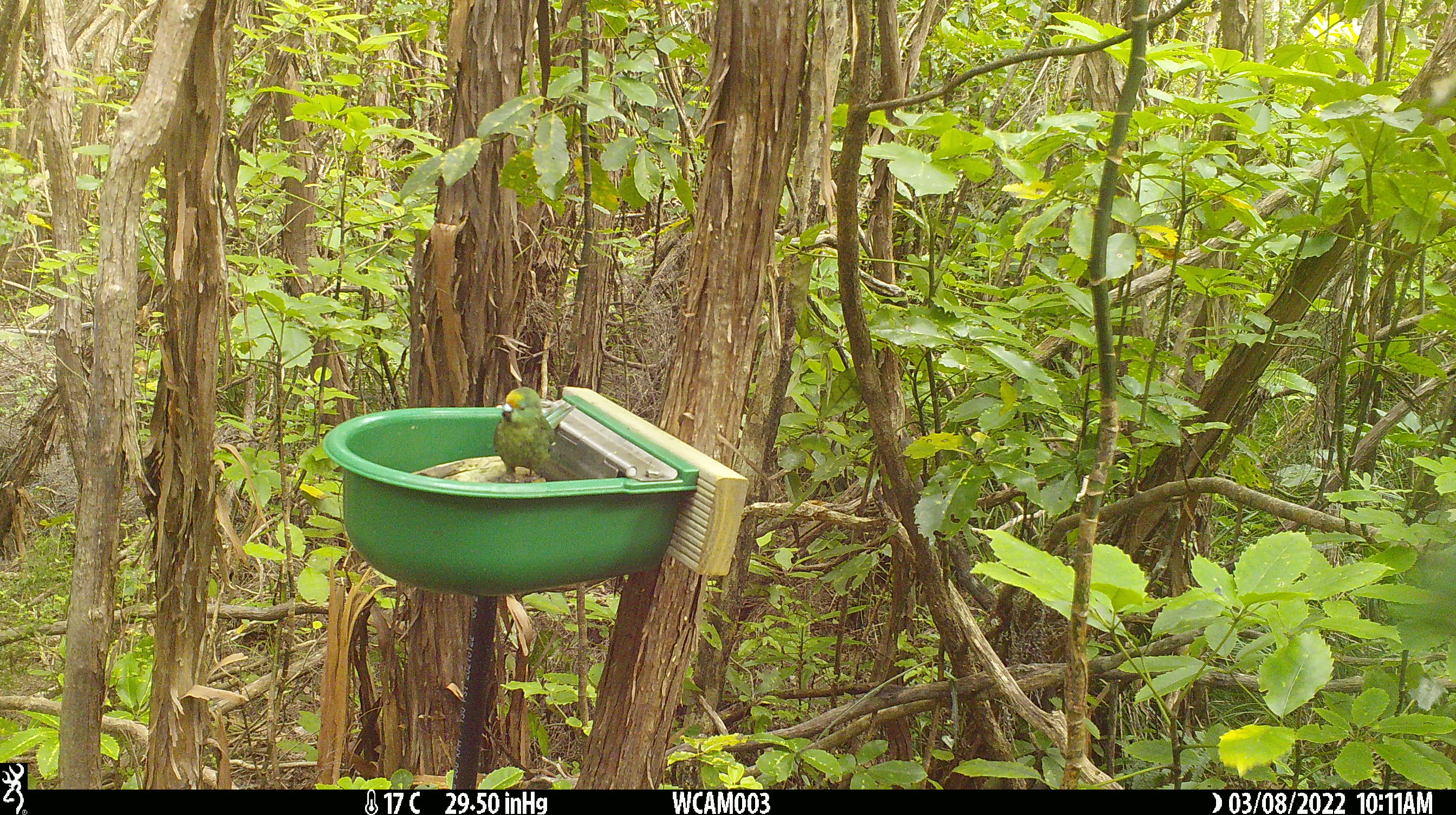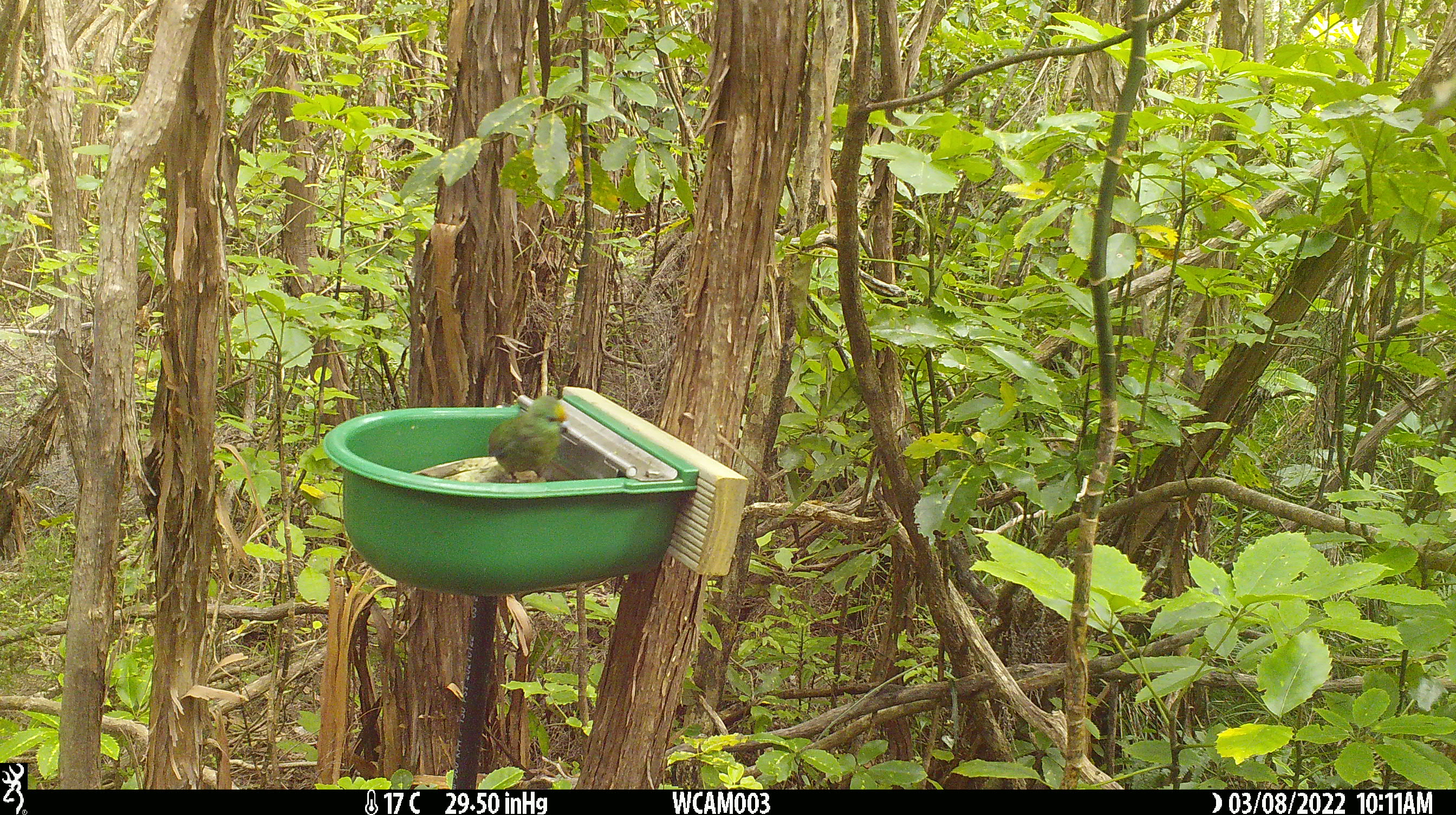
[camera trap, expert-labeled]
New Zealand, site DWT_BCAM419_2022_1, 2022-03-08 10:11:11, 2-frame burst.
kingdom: Animalia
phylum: Chordata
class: Aves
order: Psittaciformes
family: Psittaculidae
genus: Cyanoramphus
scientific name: Cyanoramphus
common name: parakeet